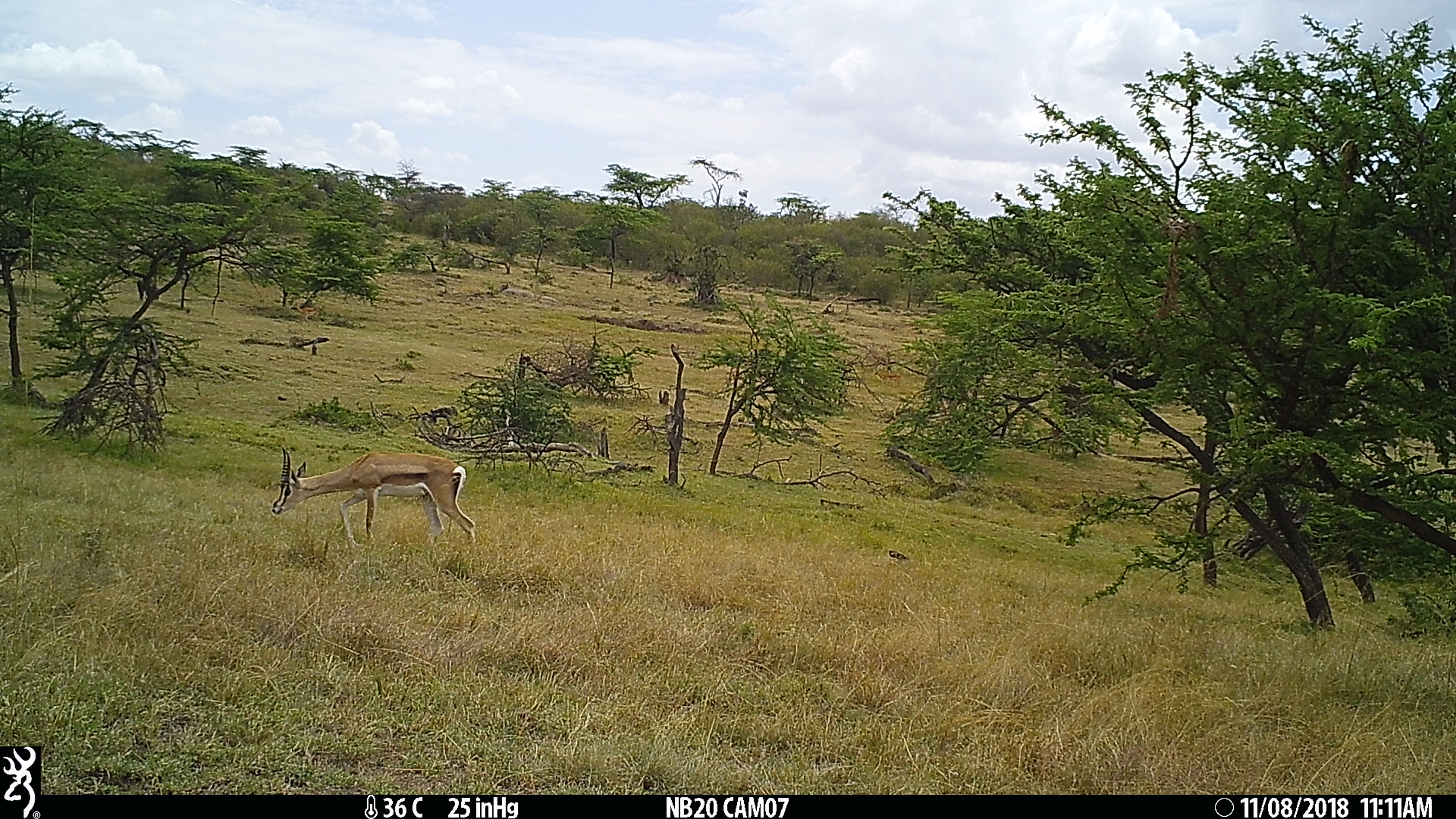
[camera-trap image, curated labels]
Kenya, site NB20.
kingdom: Animalia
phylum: Chordata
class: Mammalia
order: Artiodactyla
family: Bovidae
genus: Nanger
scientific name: Nanger granti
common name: grant's gazelle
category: gazelle grants